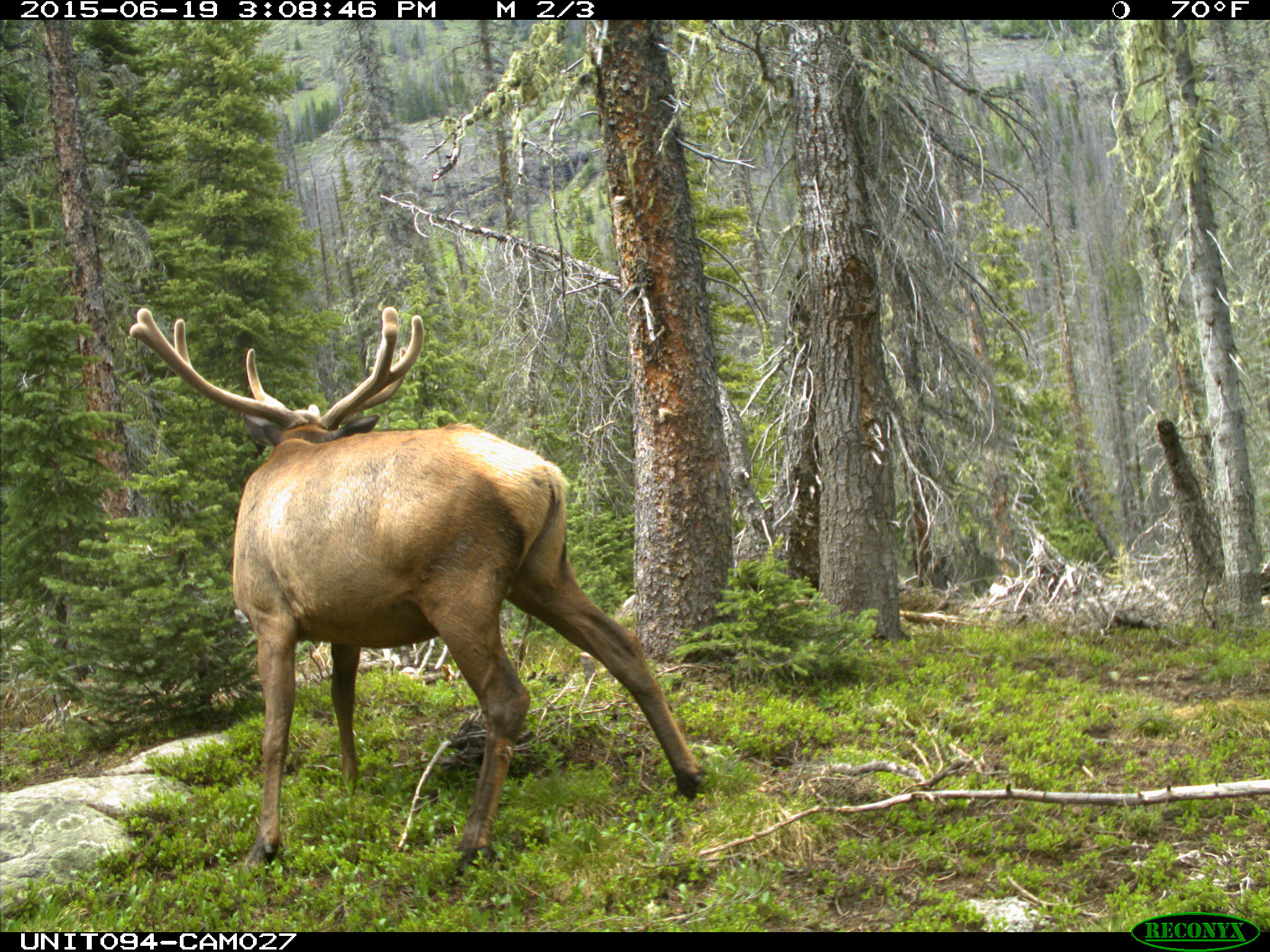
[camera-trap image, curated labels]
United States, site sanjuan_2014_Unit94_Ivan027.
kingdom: Animalia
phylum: Chordata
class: Mammalia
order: Artiodactyla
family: Cervidae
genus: Cervus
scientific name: Cervus elaphus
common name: red deer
Cervus elaphus (red deer).